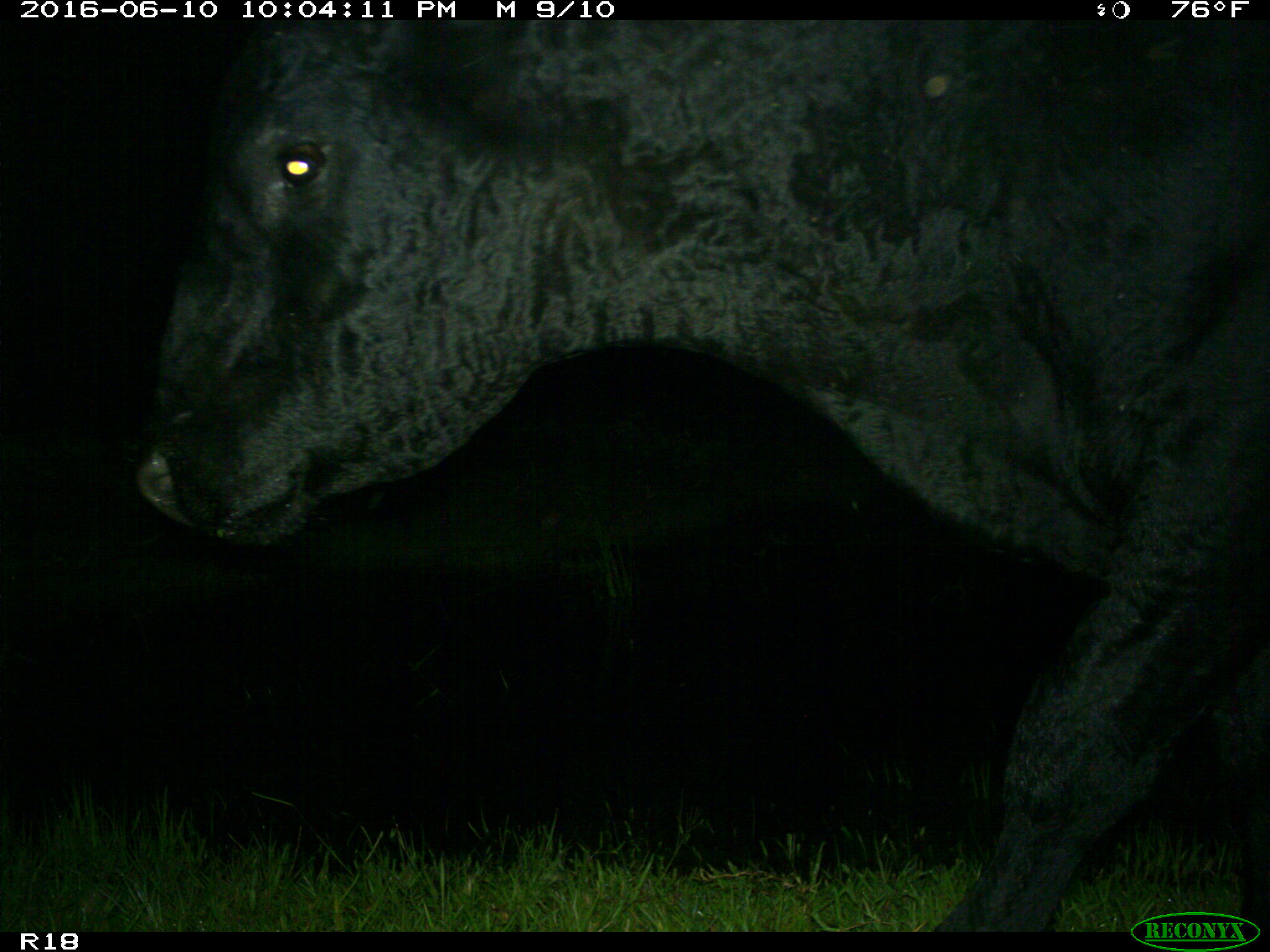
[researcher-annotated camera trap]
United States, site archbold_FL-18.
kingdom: Animalia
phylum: Chordata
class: Mammalia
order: Artiodactyla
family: Bovidae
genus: Bos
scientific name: Bos taurus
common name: domestic cow